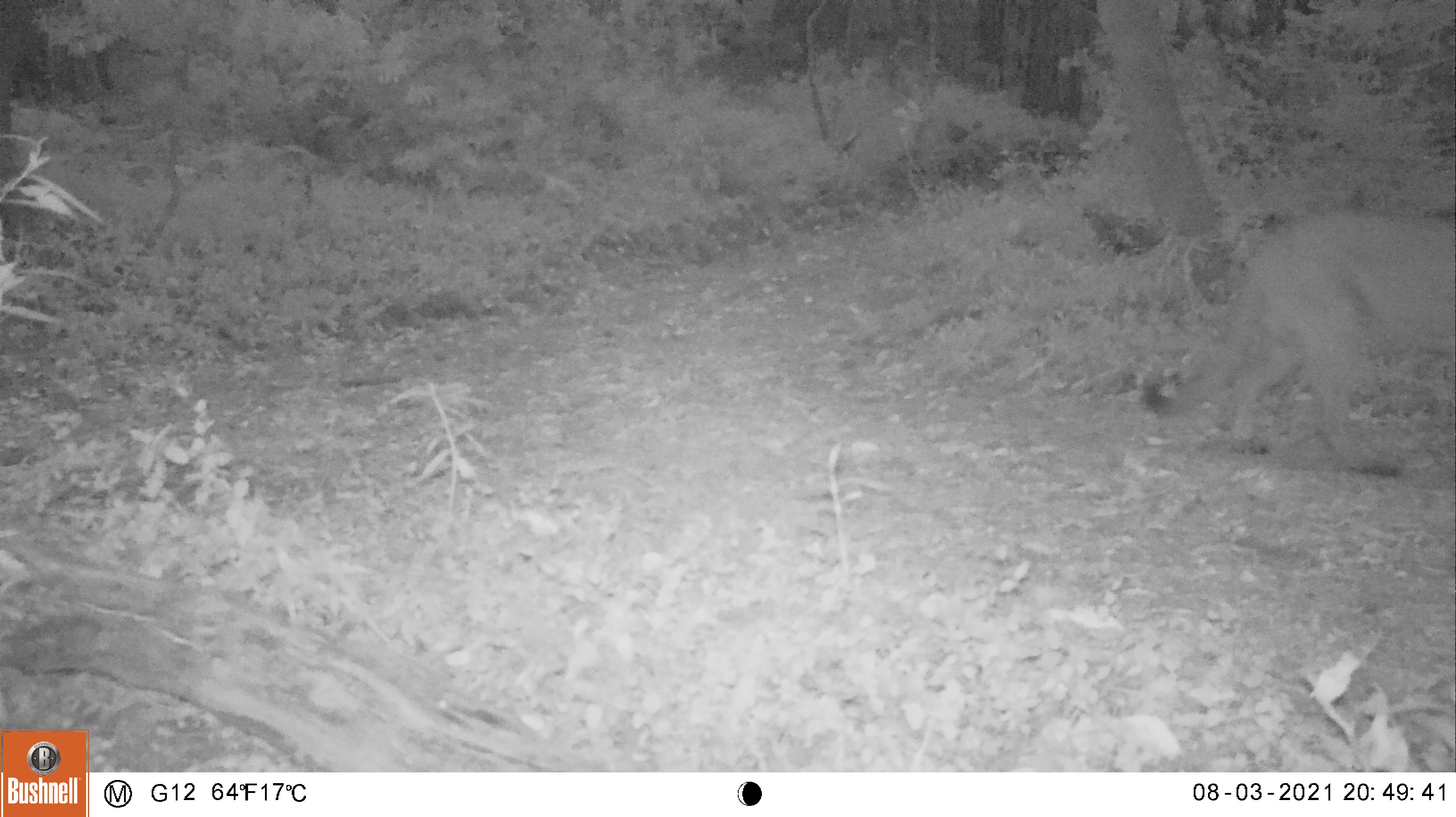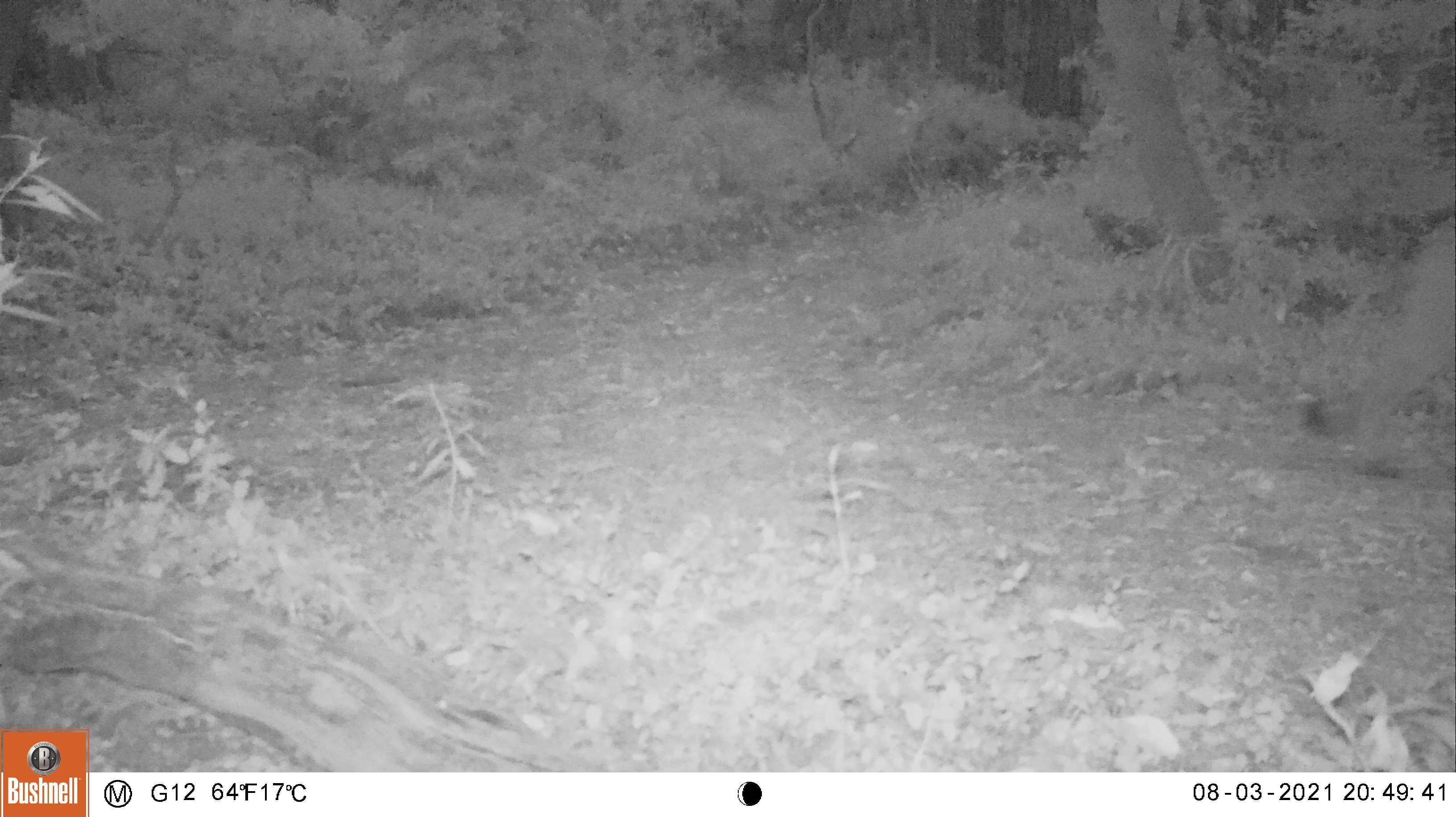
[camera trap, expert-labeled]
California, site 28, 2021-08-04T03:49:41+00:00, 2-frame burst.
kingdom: Animalia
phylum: Chordata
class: Mammalia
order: Carnivora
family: Felidae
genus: Puma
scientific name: Puma concolor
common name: puma